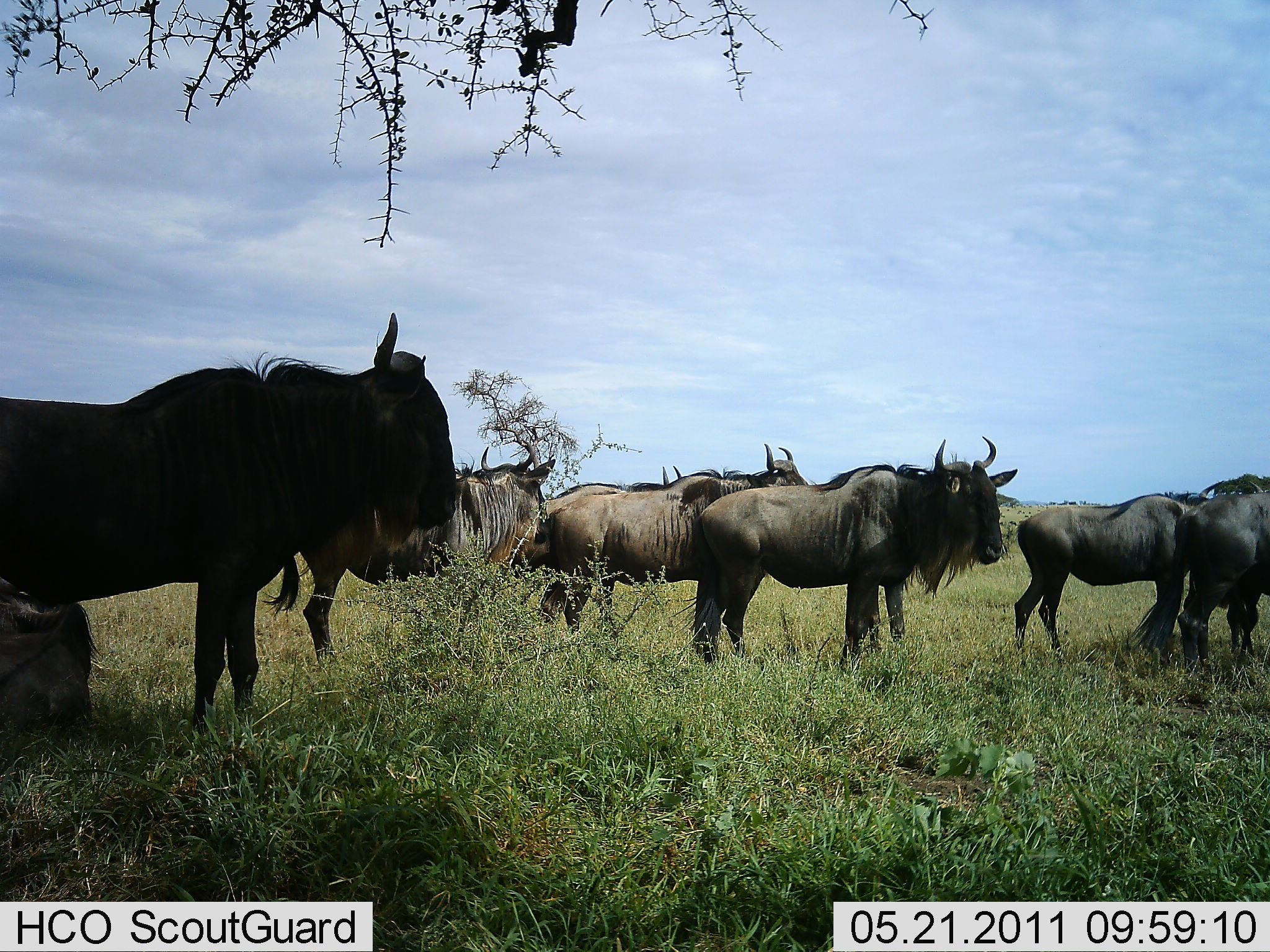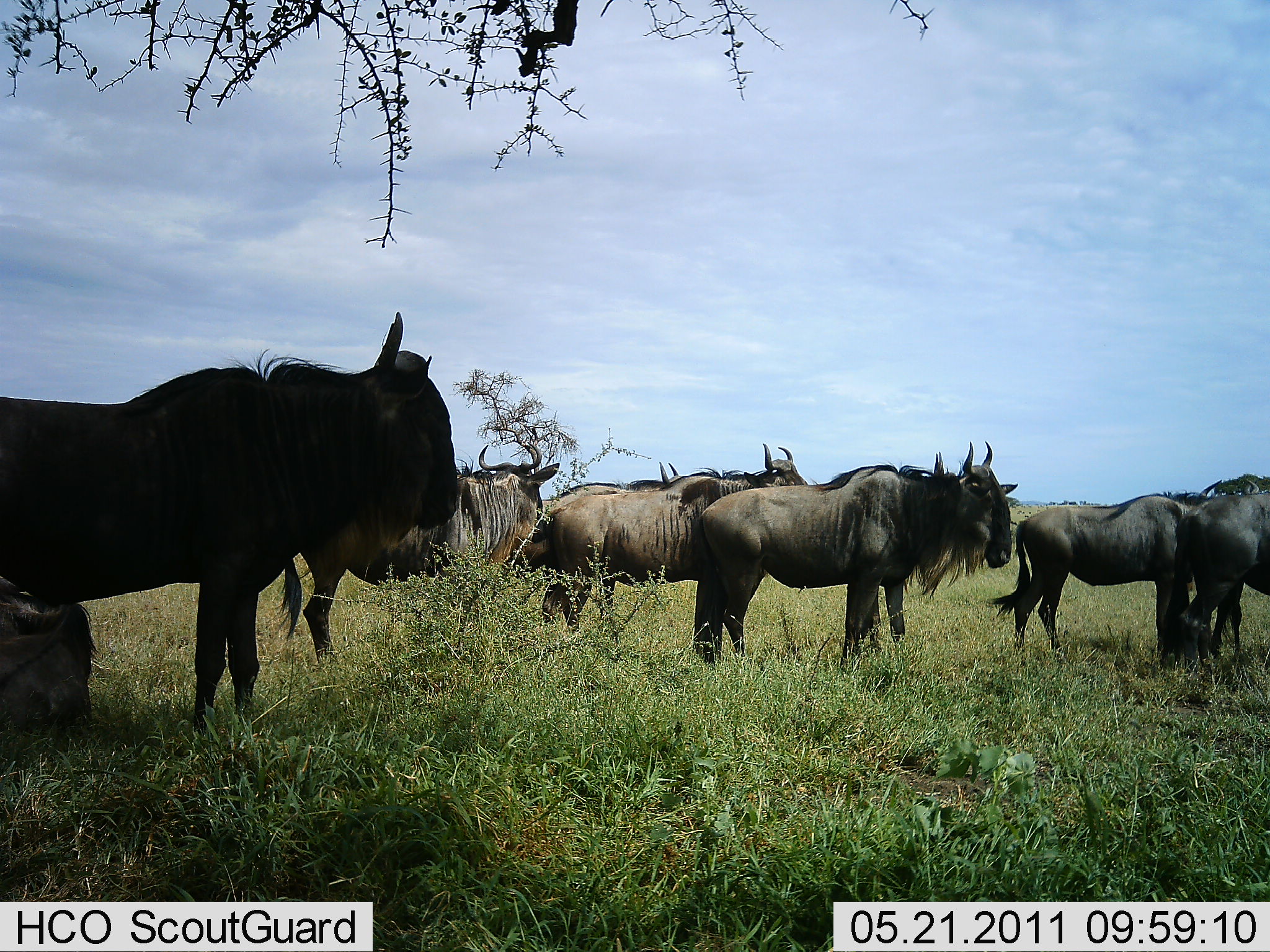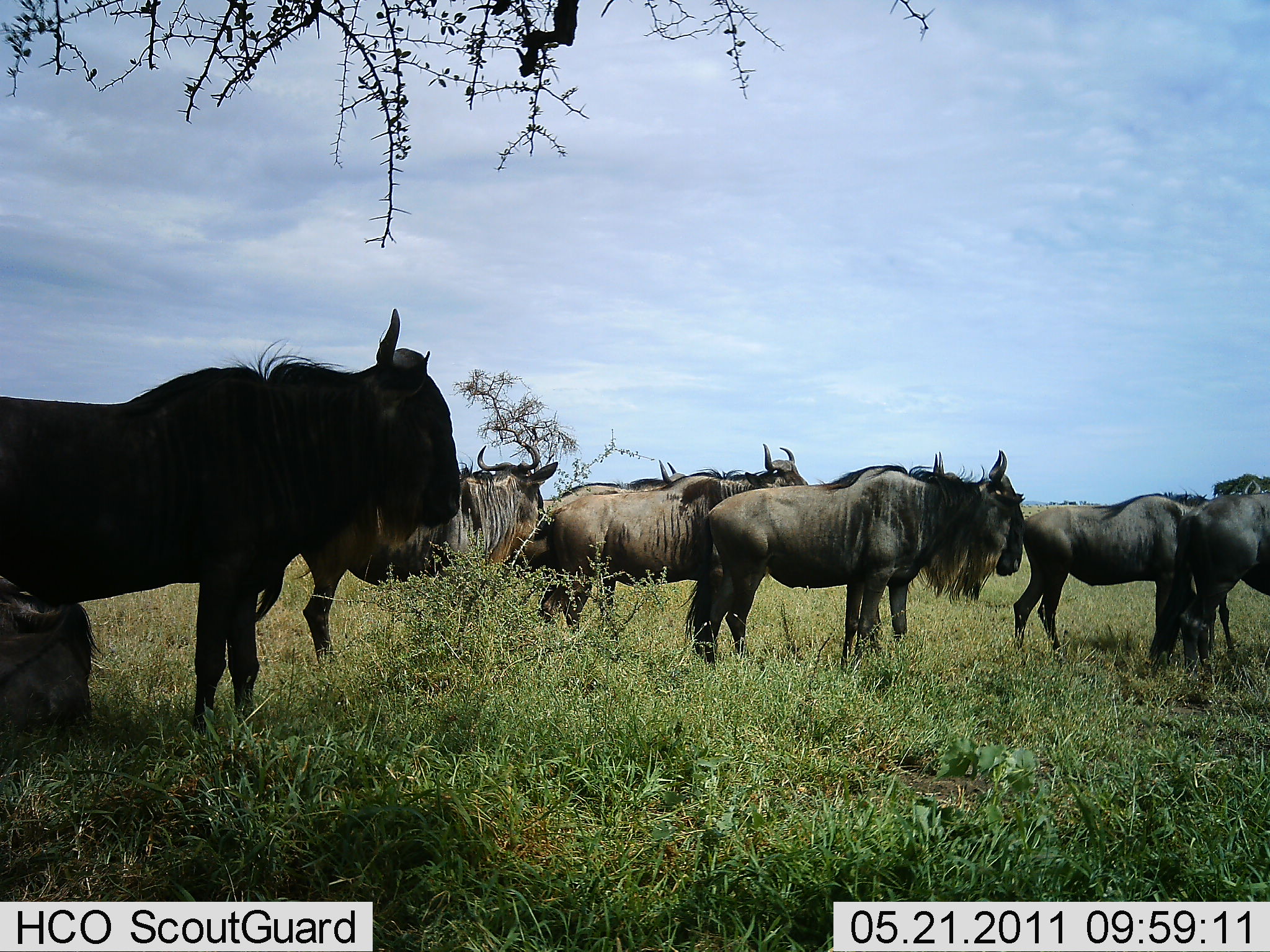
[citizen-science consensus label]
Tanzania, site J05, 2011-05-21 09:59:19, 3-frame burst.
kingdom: Animalia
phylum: Chordata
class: Mammalia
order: Artiodactyla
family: Bovidae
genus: Connochaetes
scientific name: Connochaetes taurinus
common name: blue wildebeest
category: wildebeest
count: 8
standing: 83%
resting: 17%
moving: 8%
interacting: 0%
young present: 0%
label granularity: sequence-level